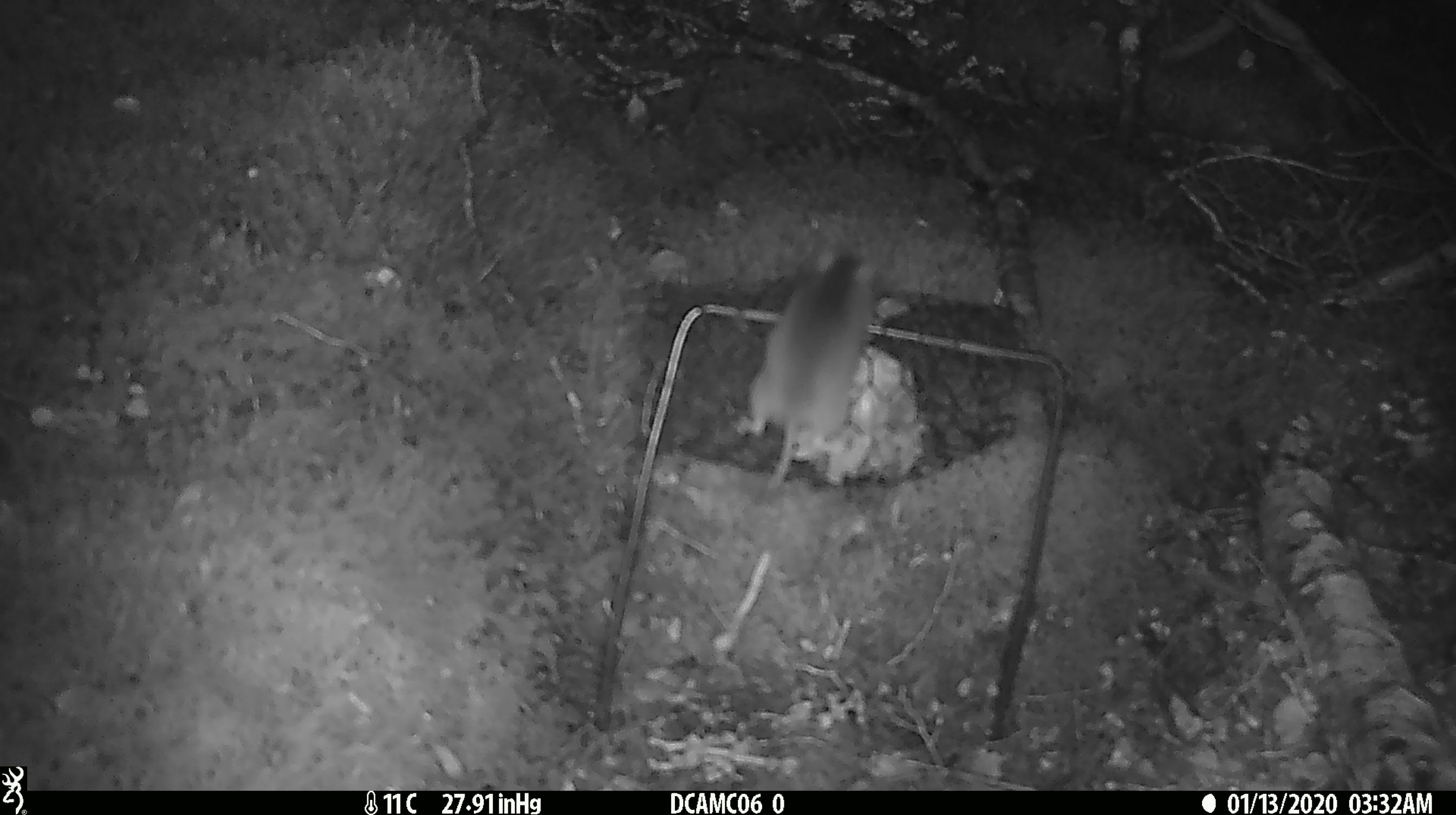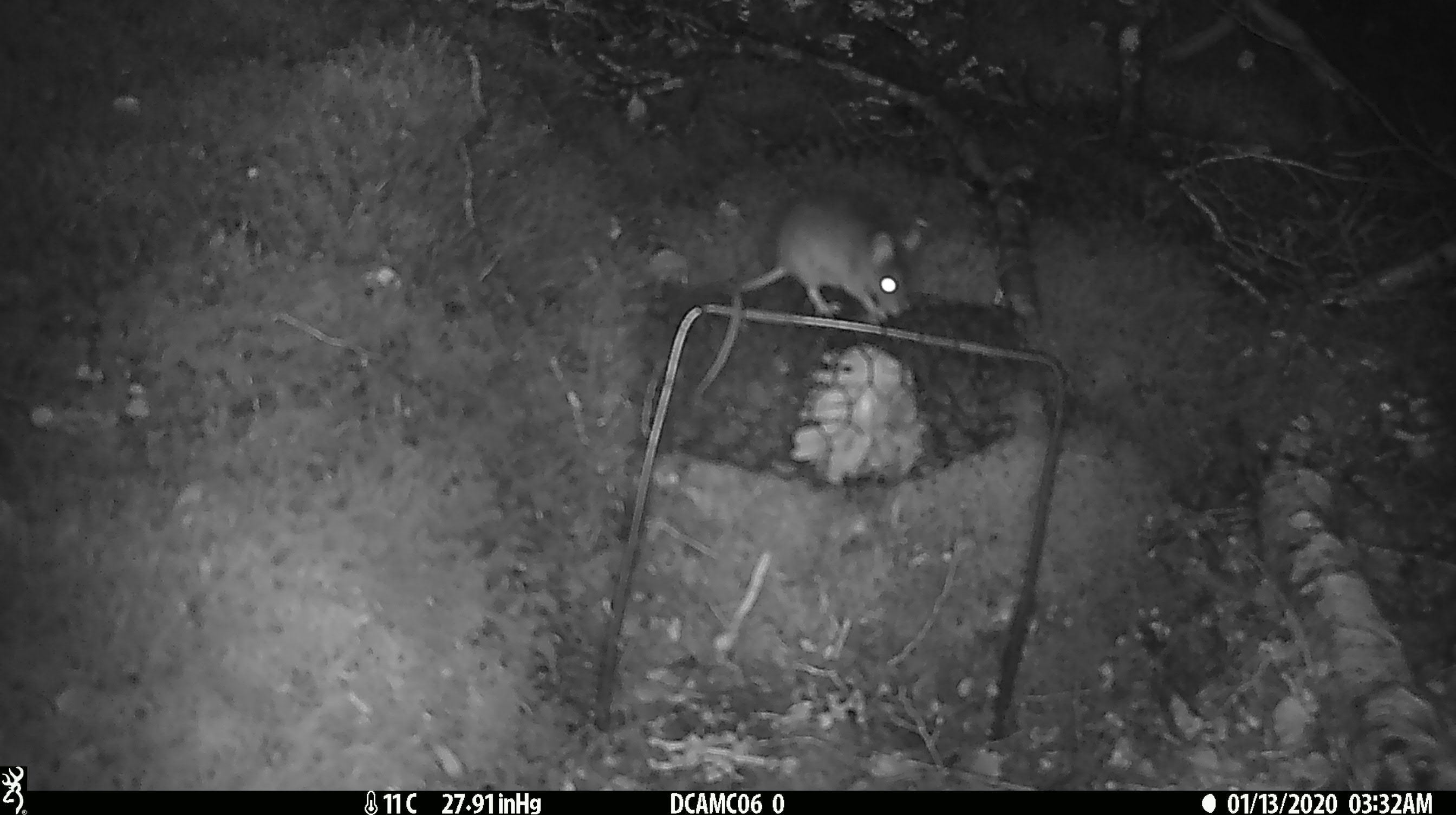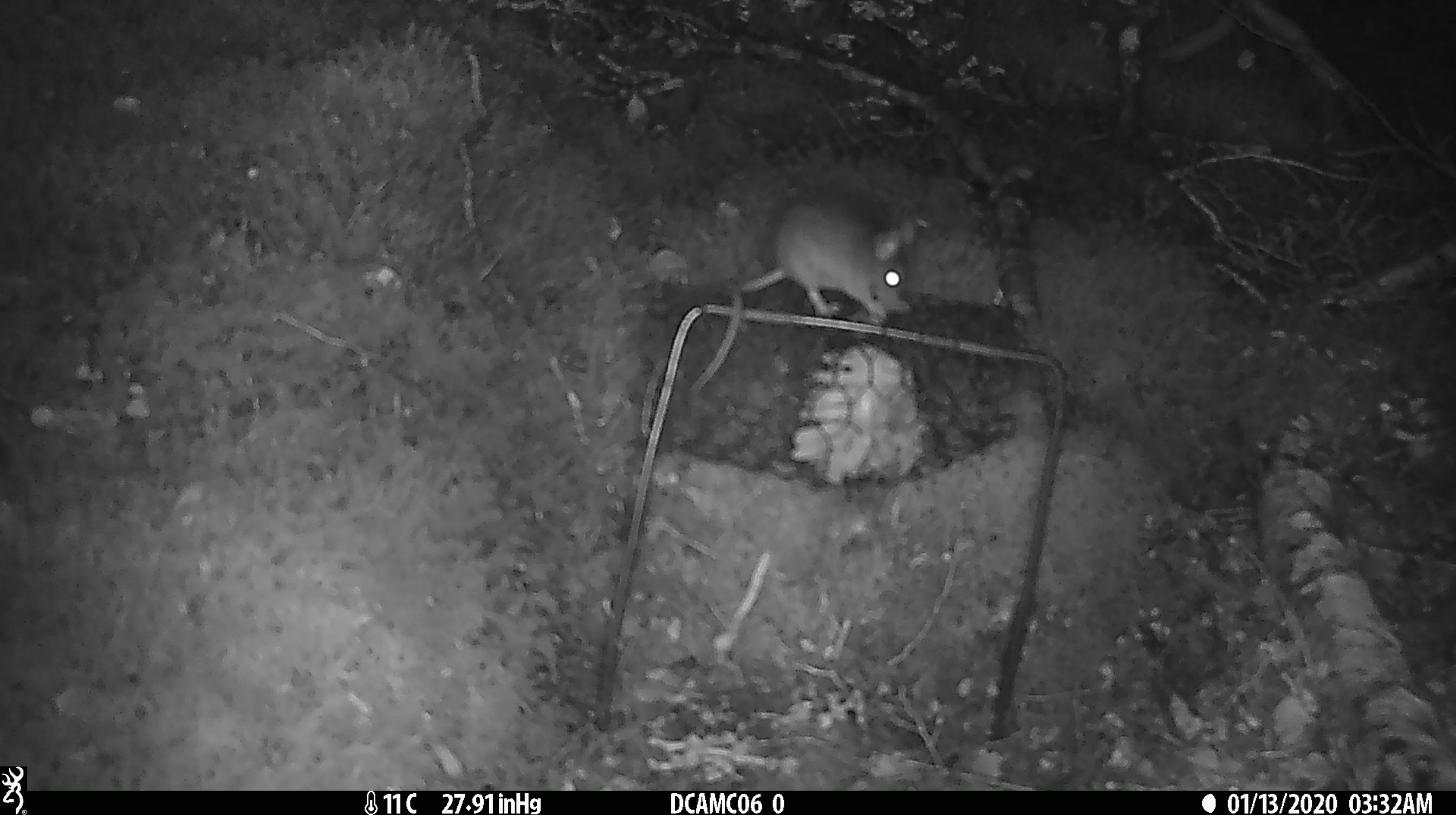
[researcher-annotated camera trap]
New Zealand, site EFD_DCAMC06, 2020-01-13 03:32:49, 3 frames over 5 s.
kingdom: Animalia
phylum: Chordata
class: Mammalia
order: Rodentia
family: Muridae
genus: Mus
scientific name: Mus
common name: mouse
Mouse (Mus).